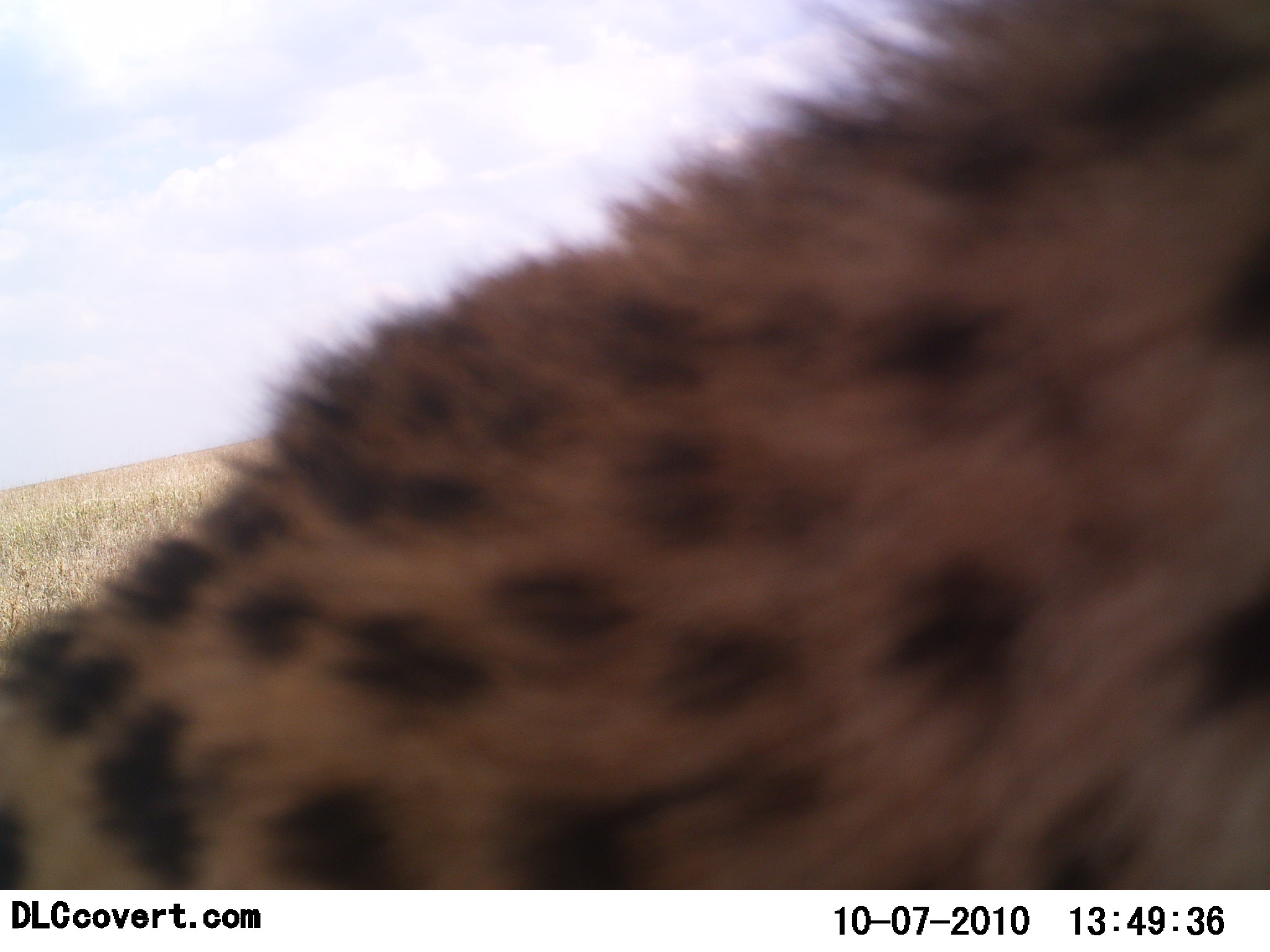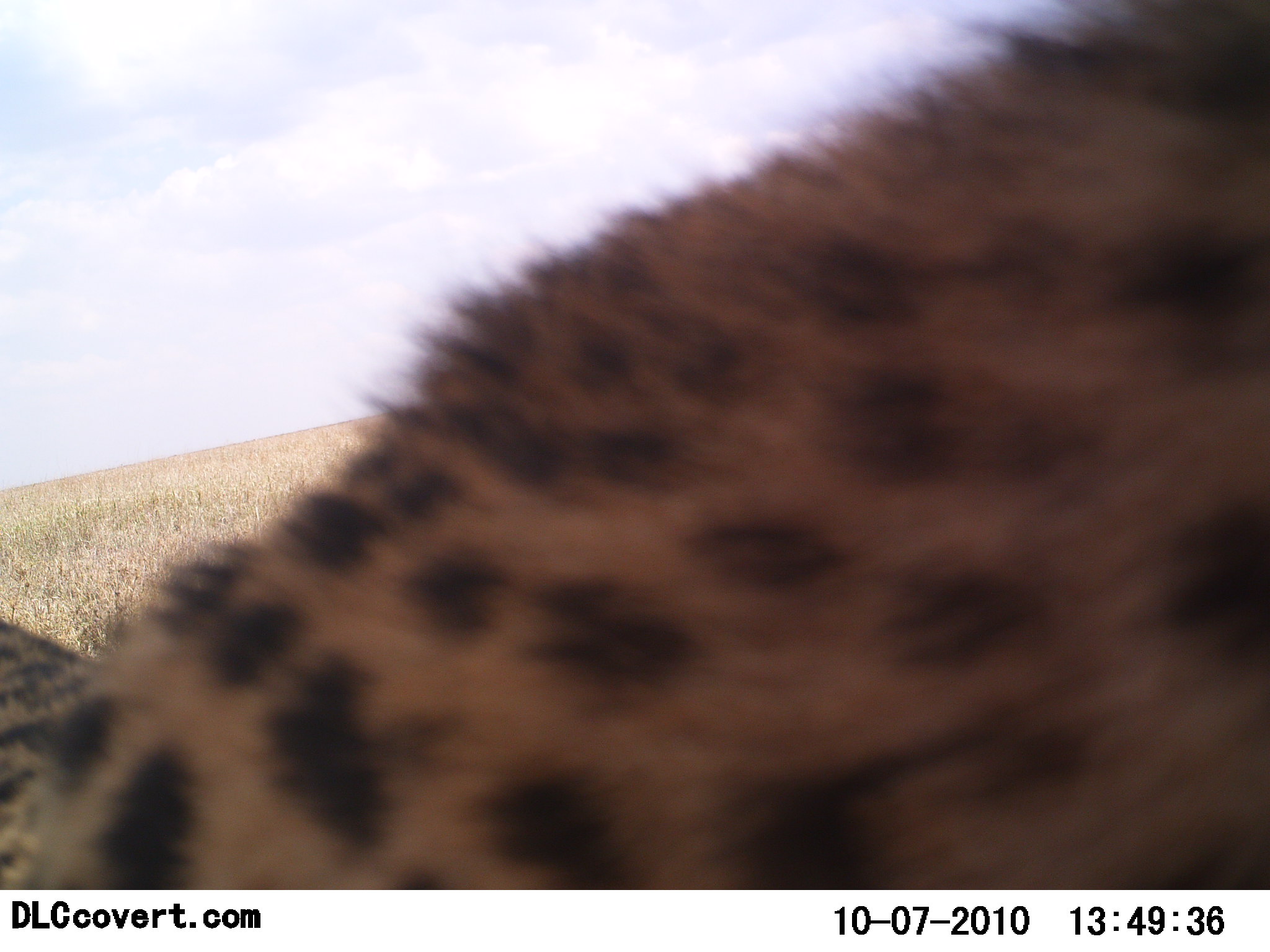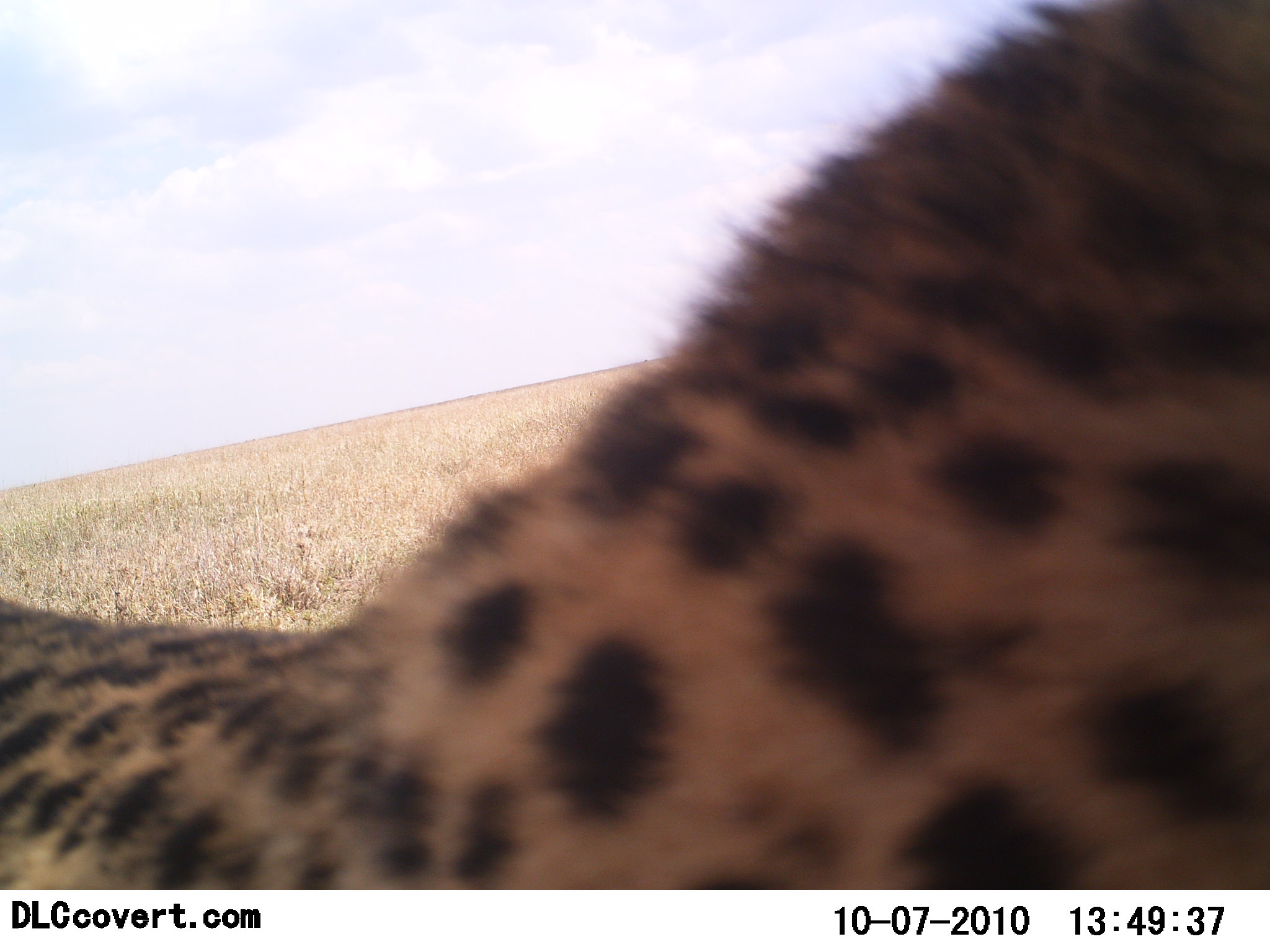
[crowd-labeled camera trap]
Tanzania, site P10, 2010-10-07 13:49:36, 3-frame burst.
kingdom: Animalia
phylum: Chordata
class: Mammalia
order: Carnivora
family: Felidae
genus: Acinonyx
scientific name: Acinonyx jubatus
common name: cheetah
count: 1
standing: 33%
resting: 20%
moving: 33%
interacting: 13%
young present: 0%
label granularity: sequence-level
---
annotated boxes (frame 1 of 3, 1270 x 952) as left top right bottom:
animal: 1 0 1269 891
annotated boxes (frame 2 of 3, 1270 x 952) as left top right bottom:
animal: 0 1 1269 890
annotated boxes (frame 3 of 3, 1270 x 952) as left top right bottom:
animal: 1 0 1269 889